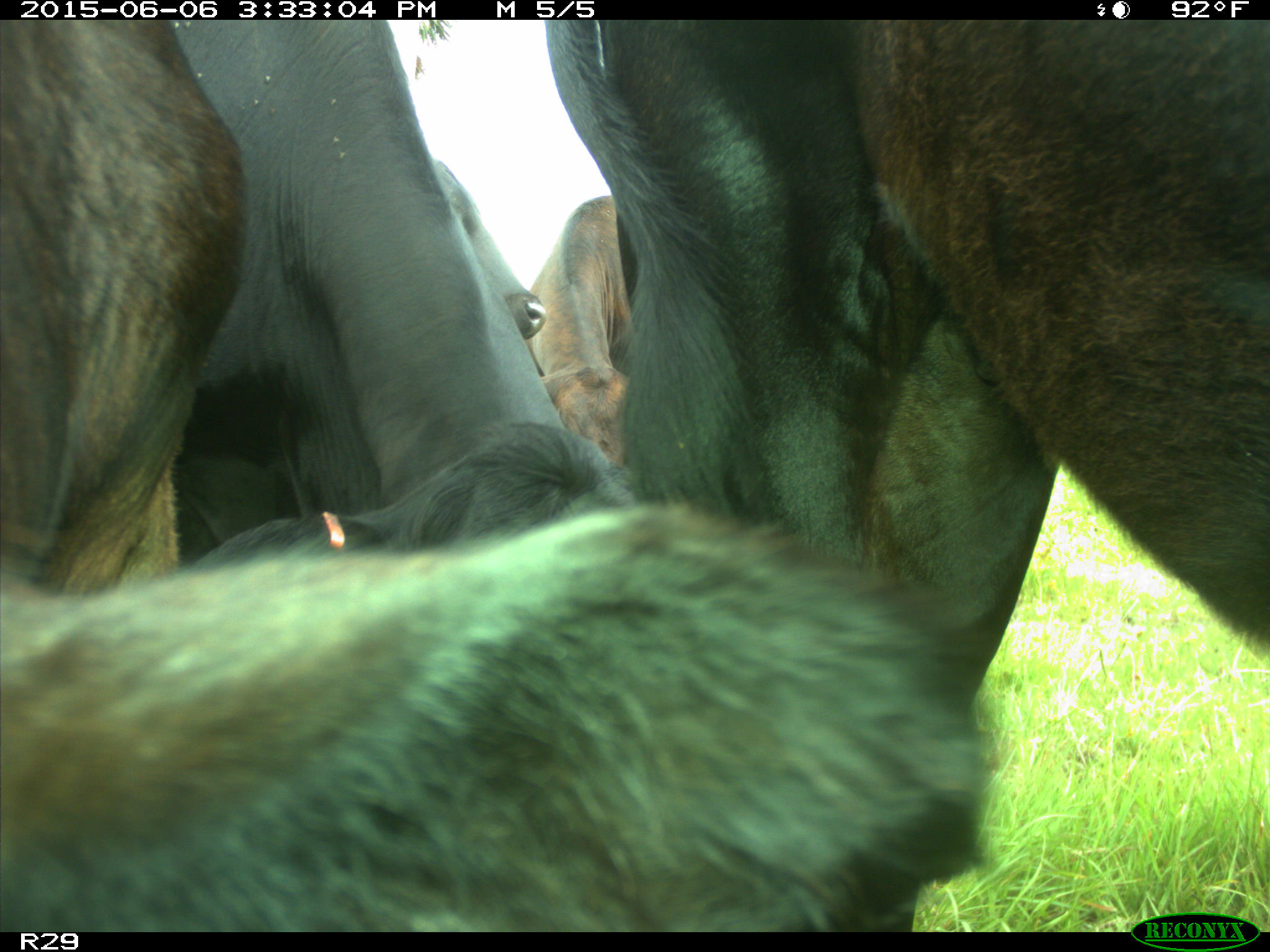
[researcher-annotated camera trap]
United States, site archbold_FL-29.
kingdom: Animalia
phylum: Chordata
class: Mammalia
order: Artiodactyla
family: Bovidae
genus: Bos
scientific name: Bos taurus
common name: domestic cow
Bos taurus (domestic cow).